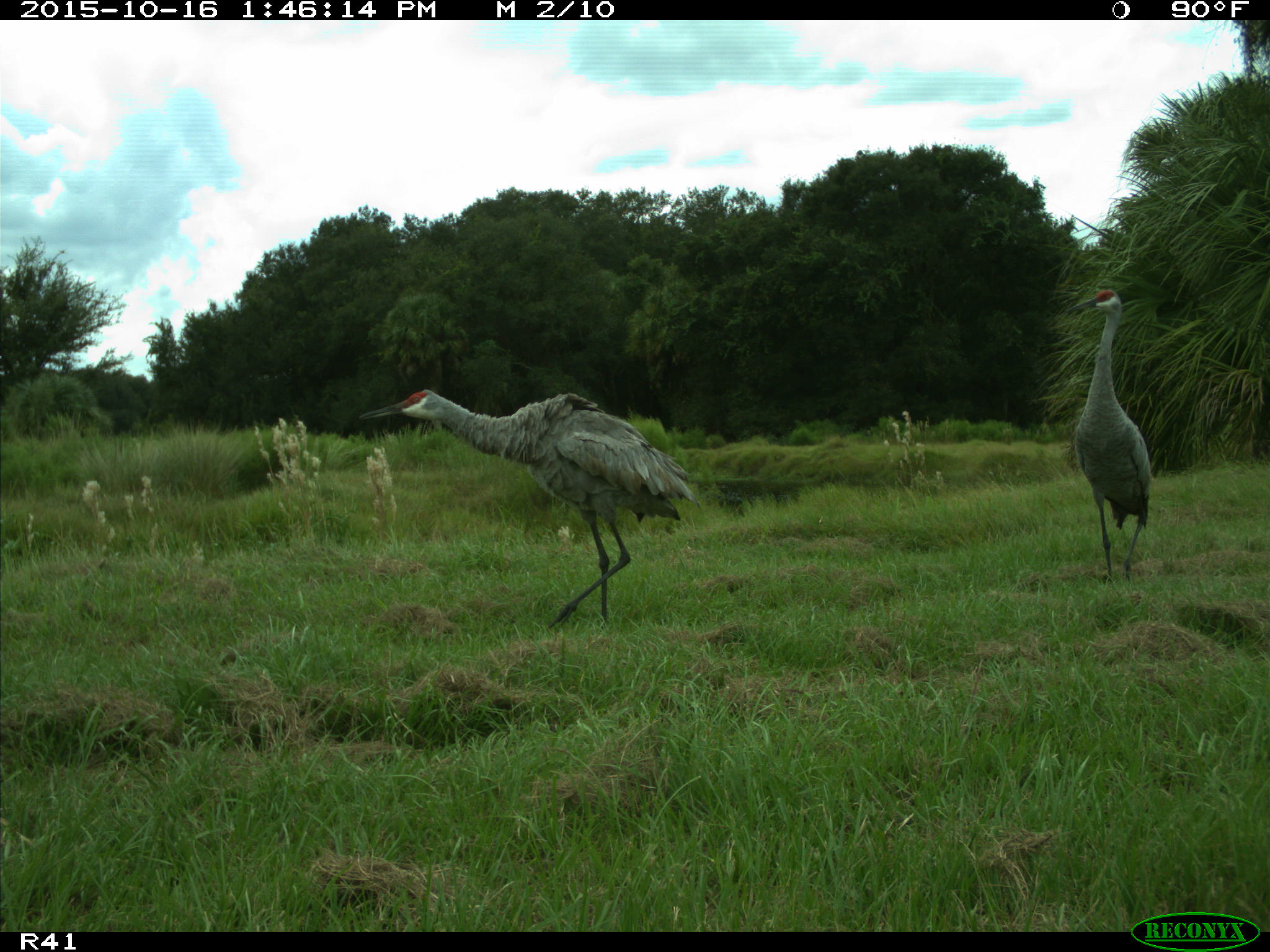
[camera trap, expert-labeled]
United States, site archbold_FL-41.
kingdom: Animalia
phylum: Chordata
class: Aves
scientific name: Aves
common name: birds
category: unidentified bird